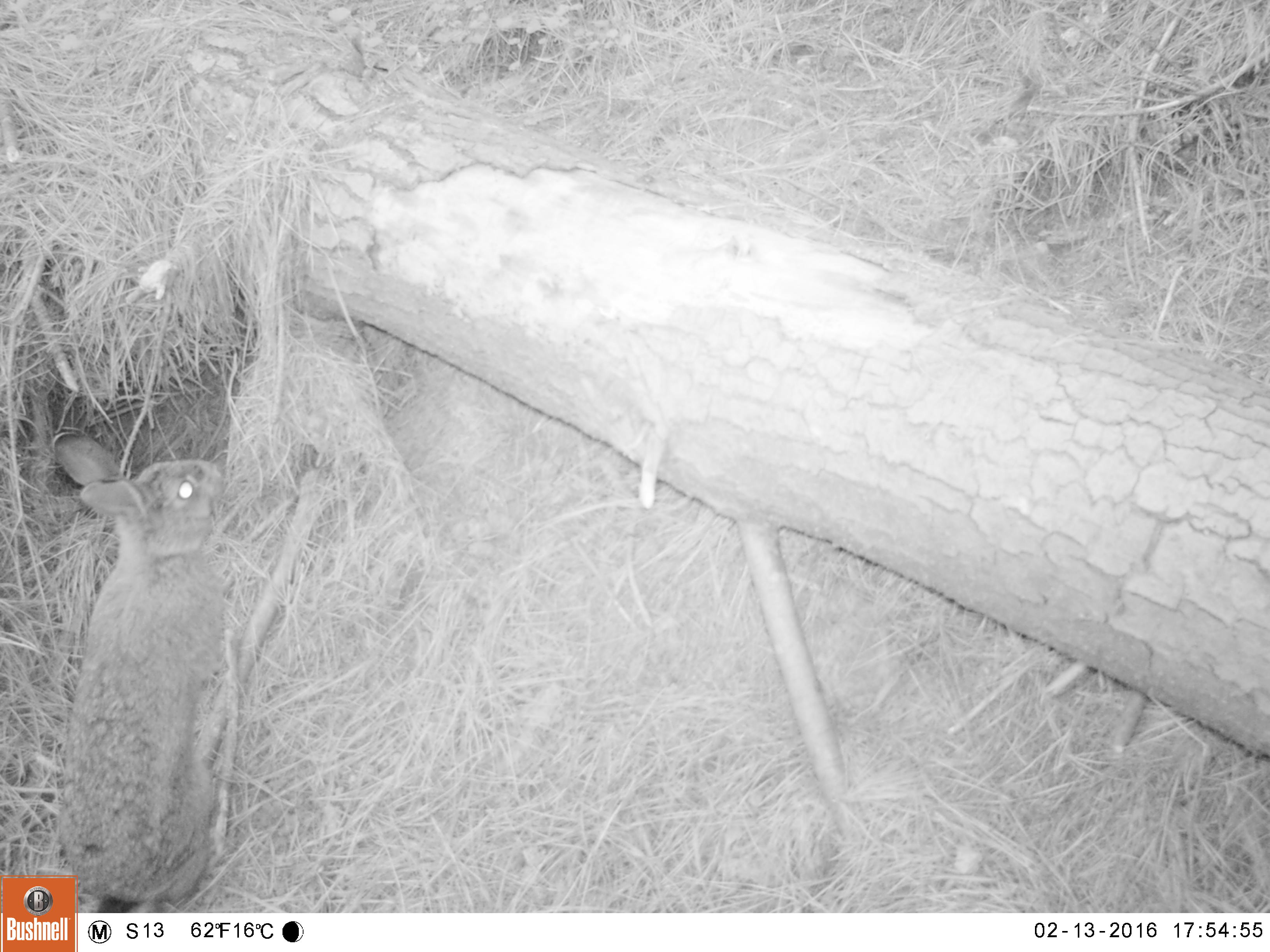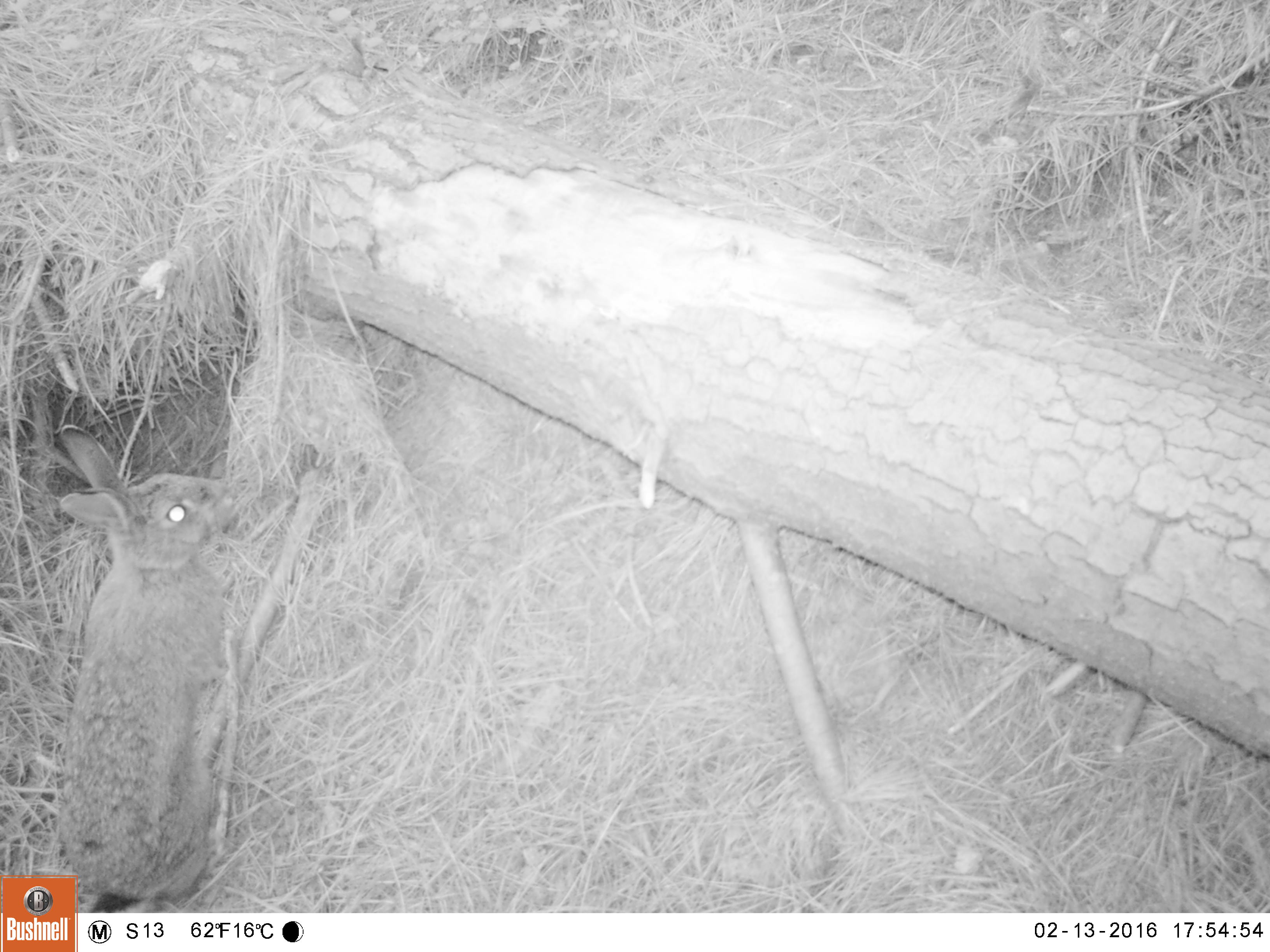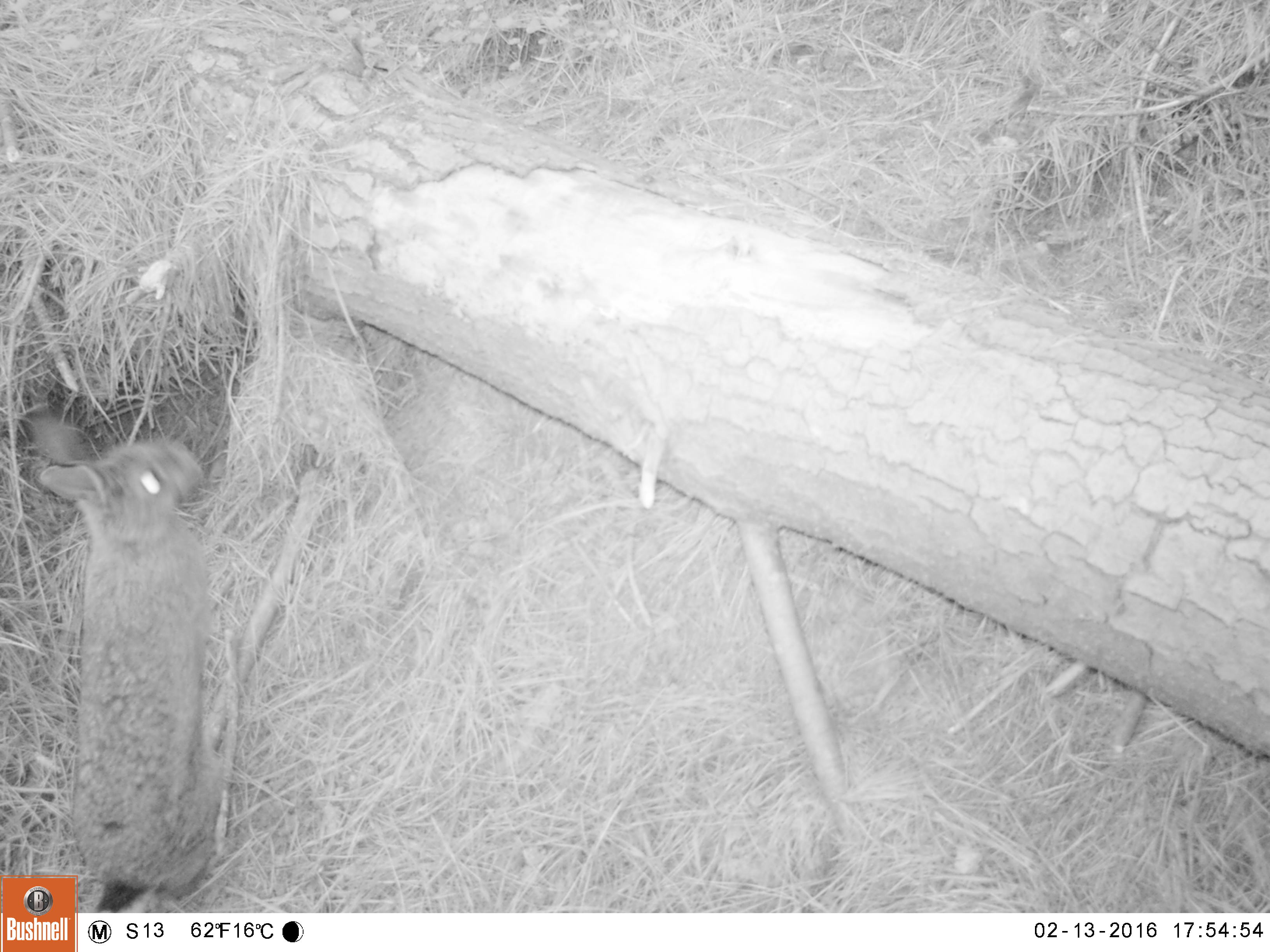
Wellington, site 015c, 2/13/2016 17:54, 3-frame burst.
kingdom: Animalia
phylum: Chordata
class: Mammalia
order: Lagomorpha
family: Leporidae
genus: Lepus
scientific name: Lepus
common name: hare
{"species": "hare (Lepus)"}